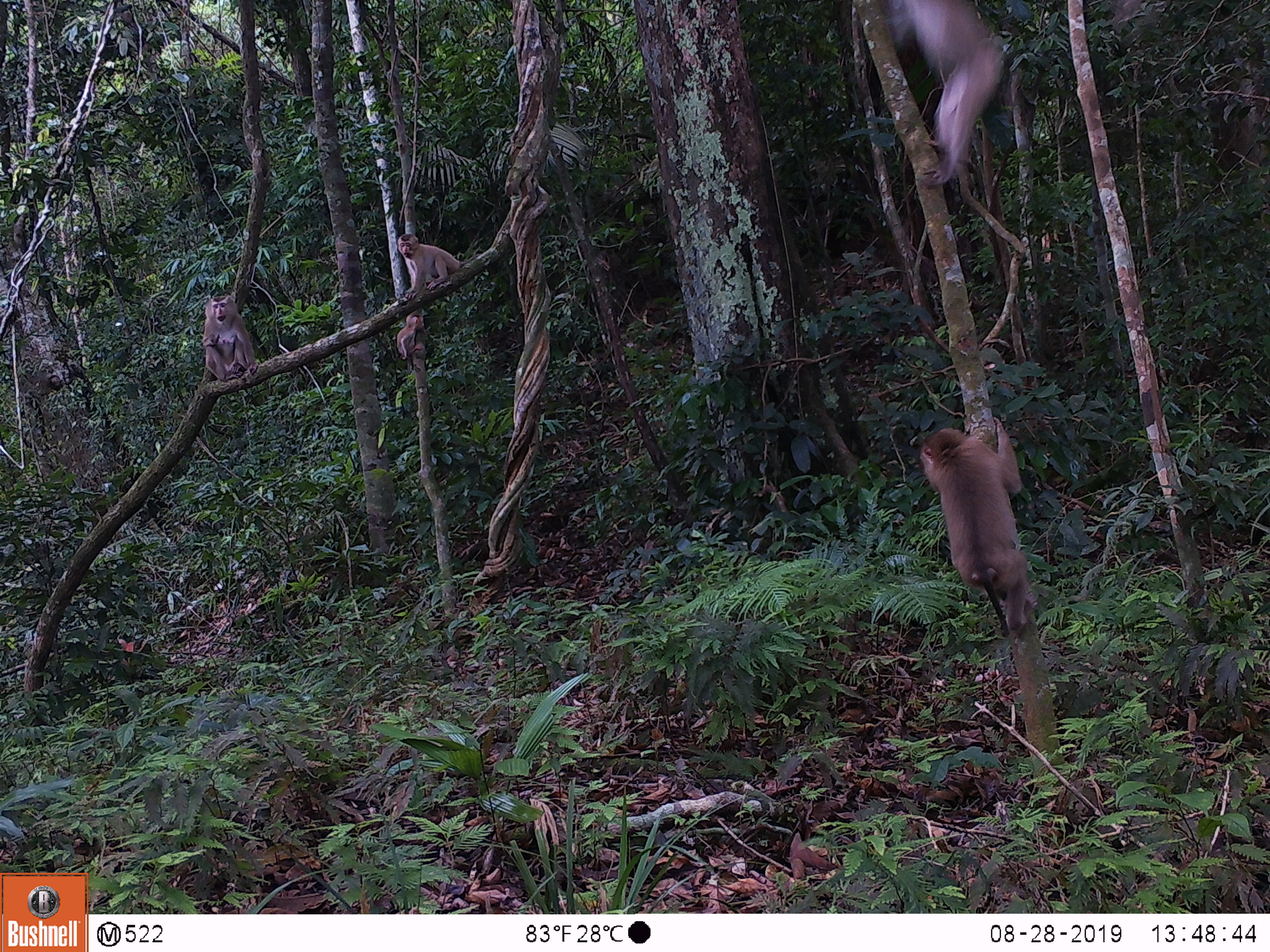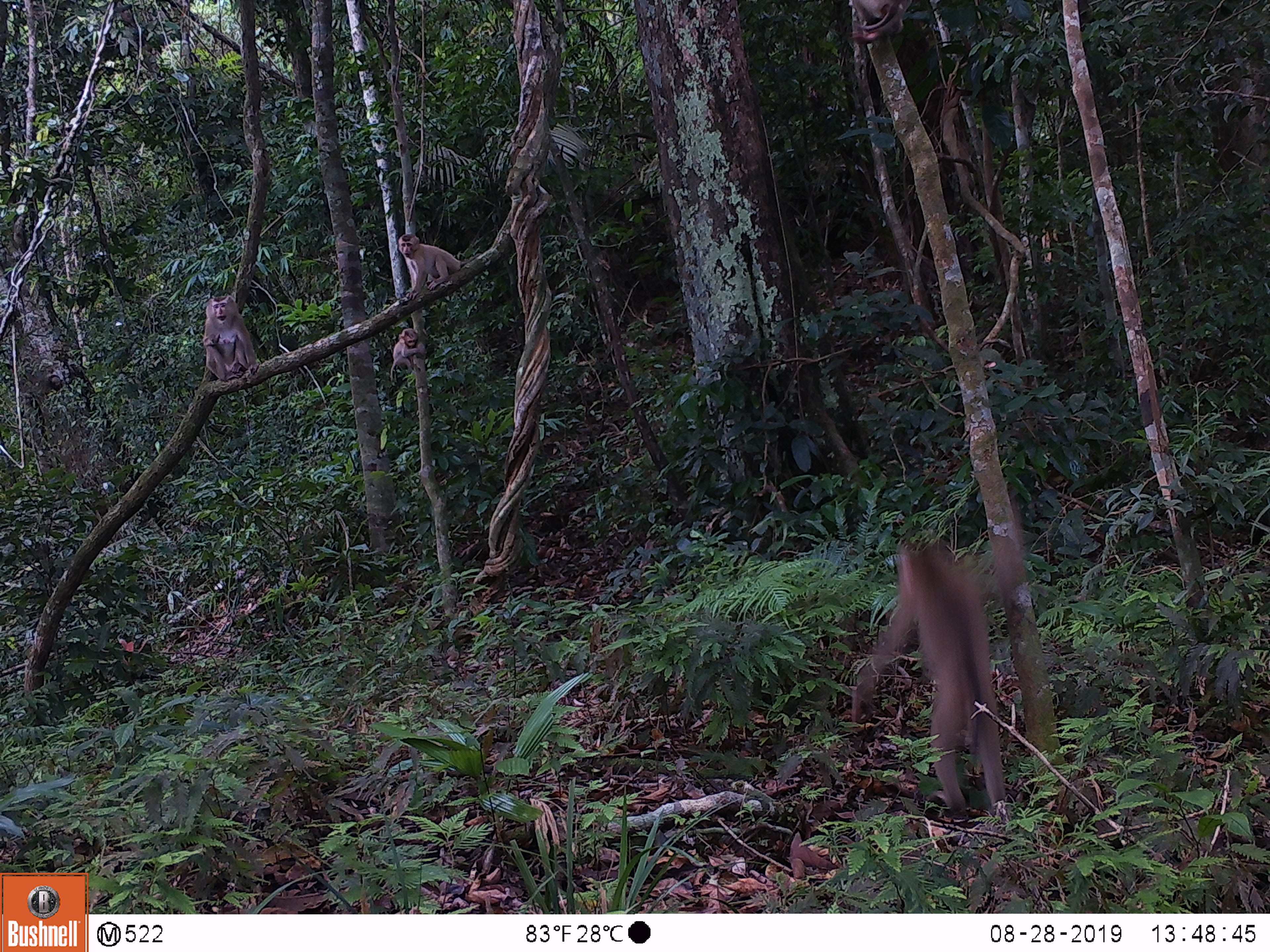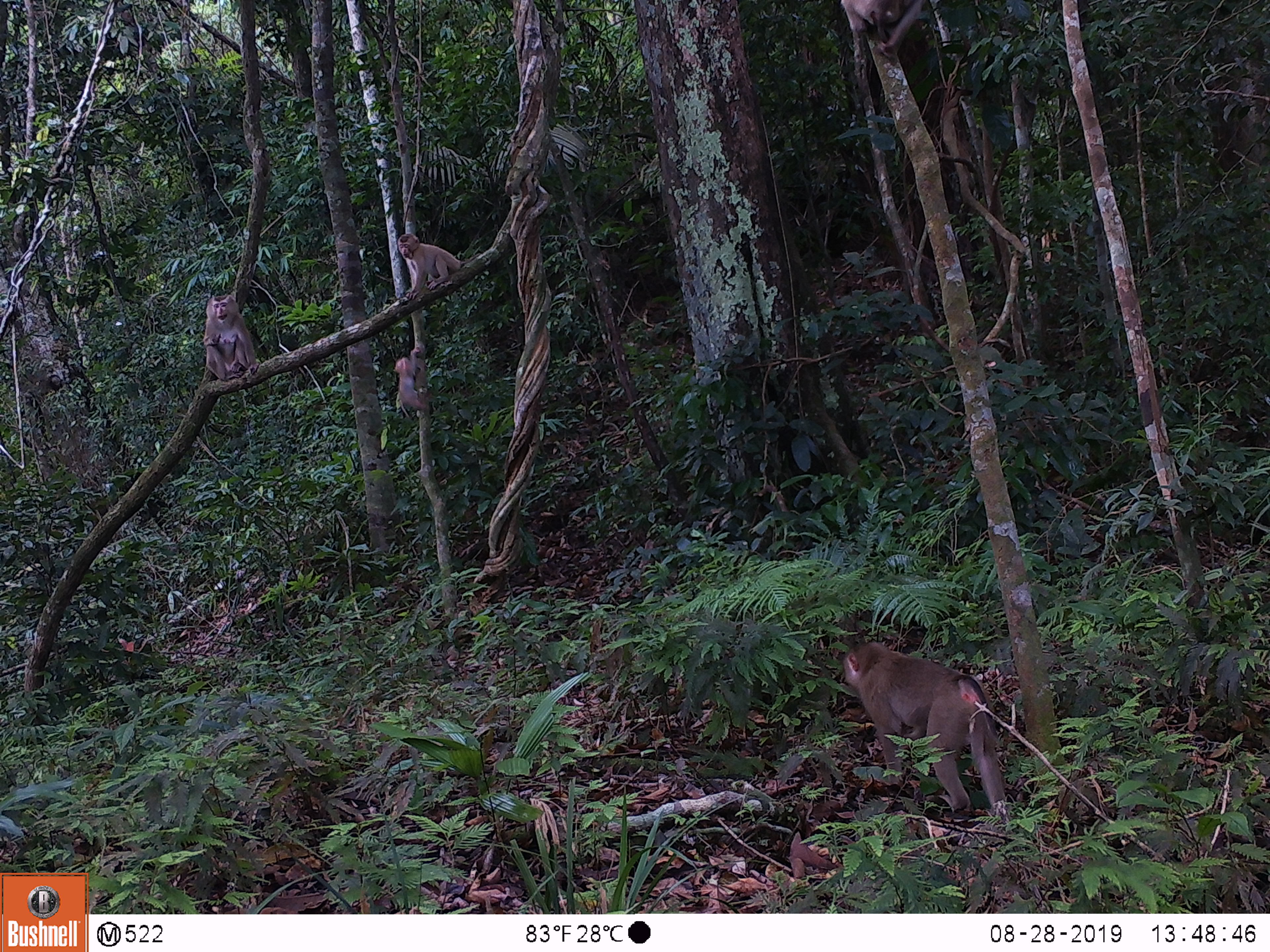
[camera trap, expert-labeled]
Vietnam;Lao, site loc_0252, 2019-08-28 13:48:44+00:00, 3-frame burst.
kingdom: Animalia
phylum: Chordata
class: Mammalia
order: Primates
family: Cercopithecidae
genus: Macaca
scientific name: Macaca nemestrina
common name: pig-tailed macaque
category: pig tailed macaque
Pig tailed macaque (pig-tailed macaque) (Macaca nemestrina). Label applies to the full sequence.